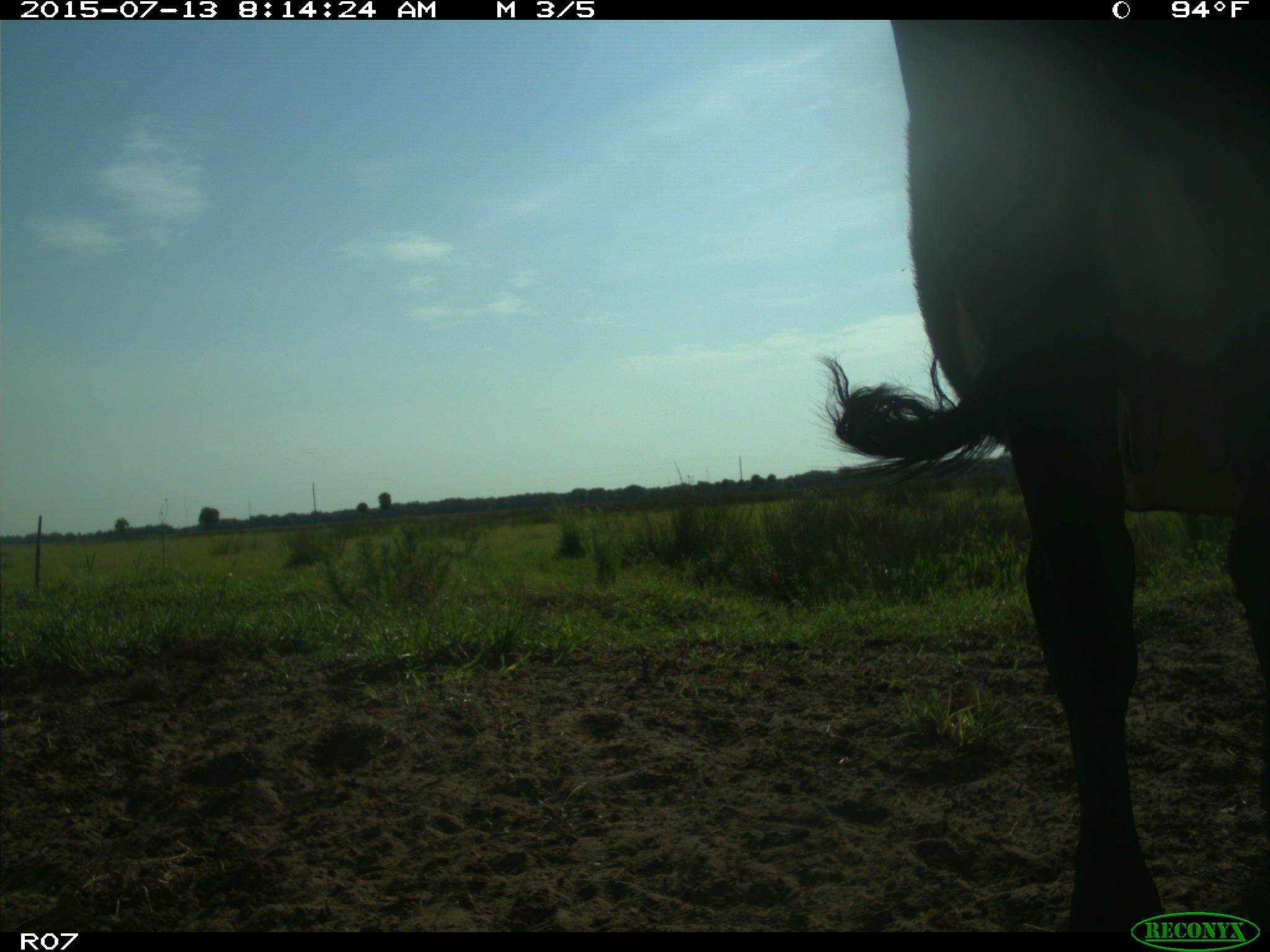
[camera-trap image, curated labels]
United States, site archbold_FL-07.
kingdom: Animalia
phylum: Chordata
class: Mammalia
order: Artiodactyla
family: Bovidae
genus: Bos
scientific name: Bos taurus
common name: domestic cow